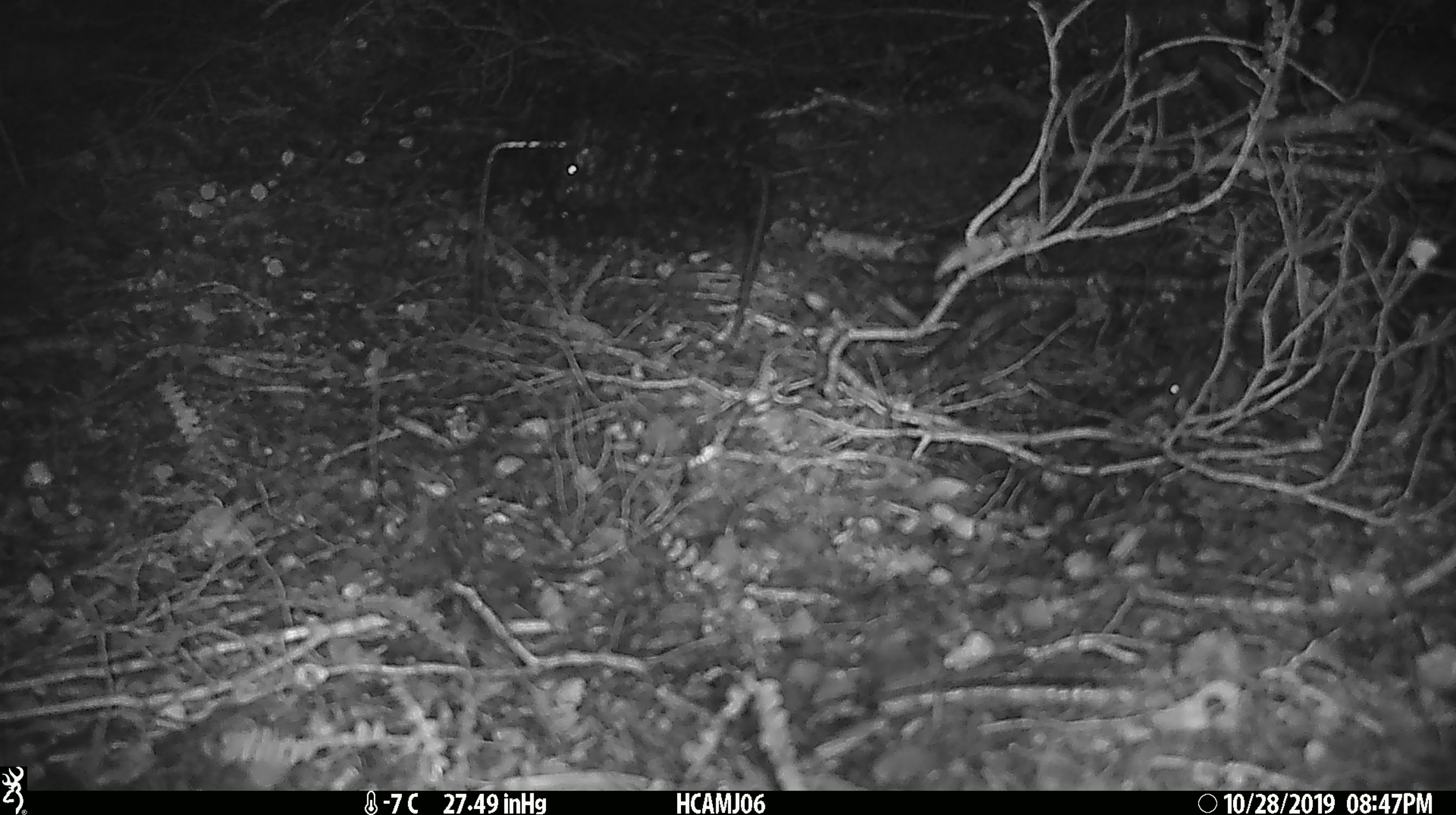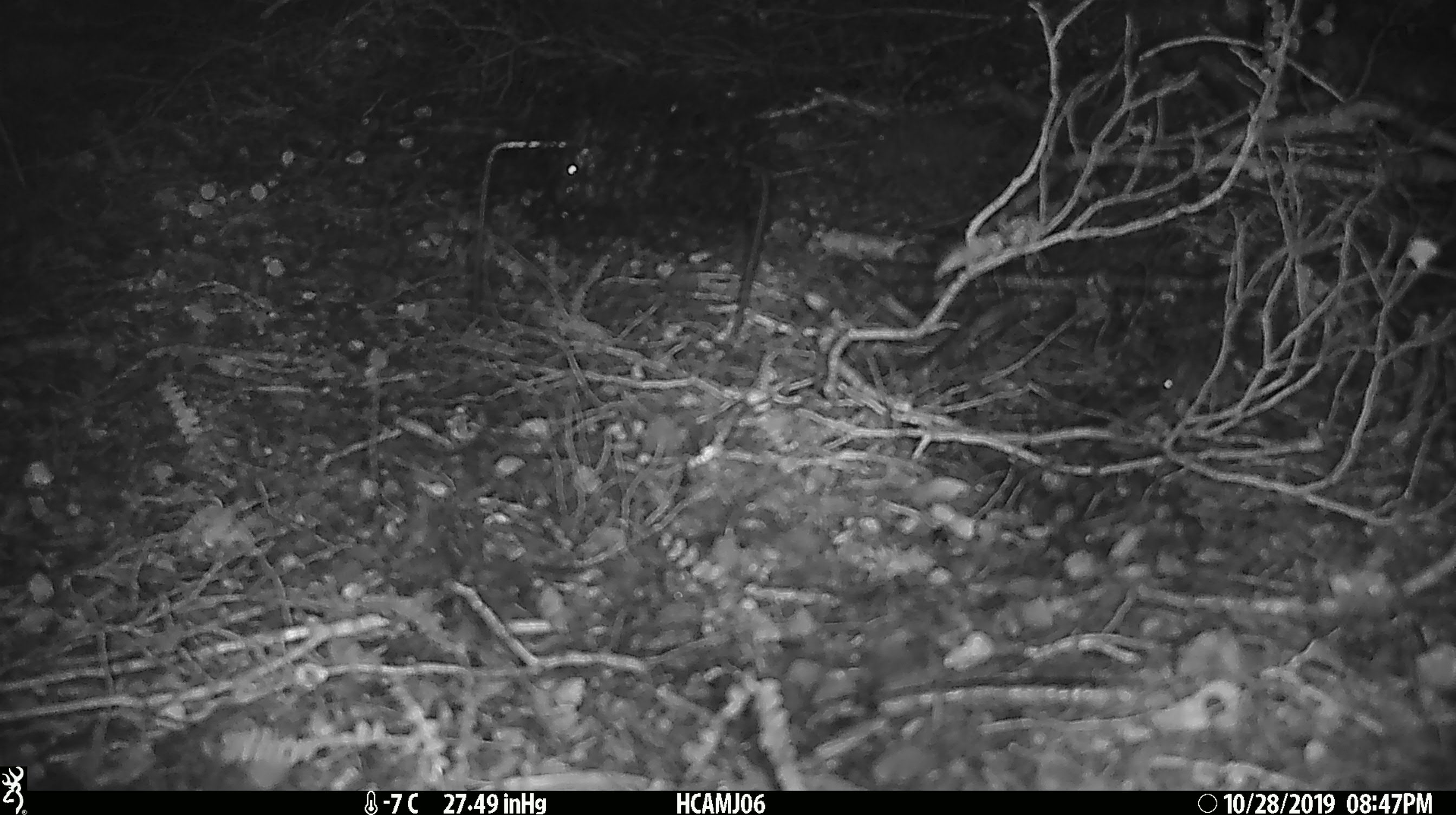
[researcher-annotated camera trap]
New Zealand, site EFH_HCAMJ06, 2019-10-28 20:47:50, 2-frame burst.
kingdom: Animalia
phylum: Chordata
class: Mammalia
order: Rodentia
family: Muridae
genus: Mus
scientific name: Mus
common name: mouse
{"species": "mouse (Mus)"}